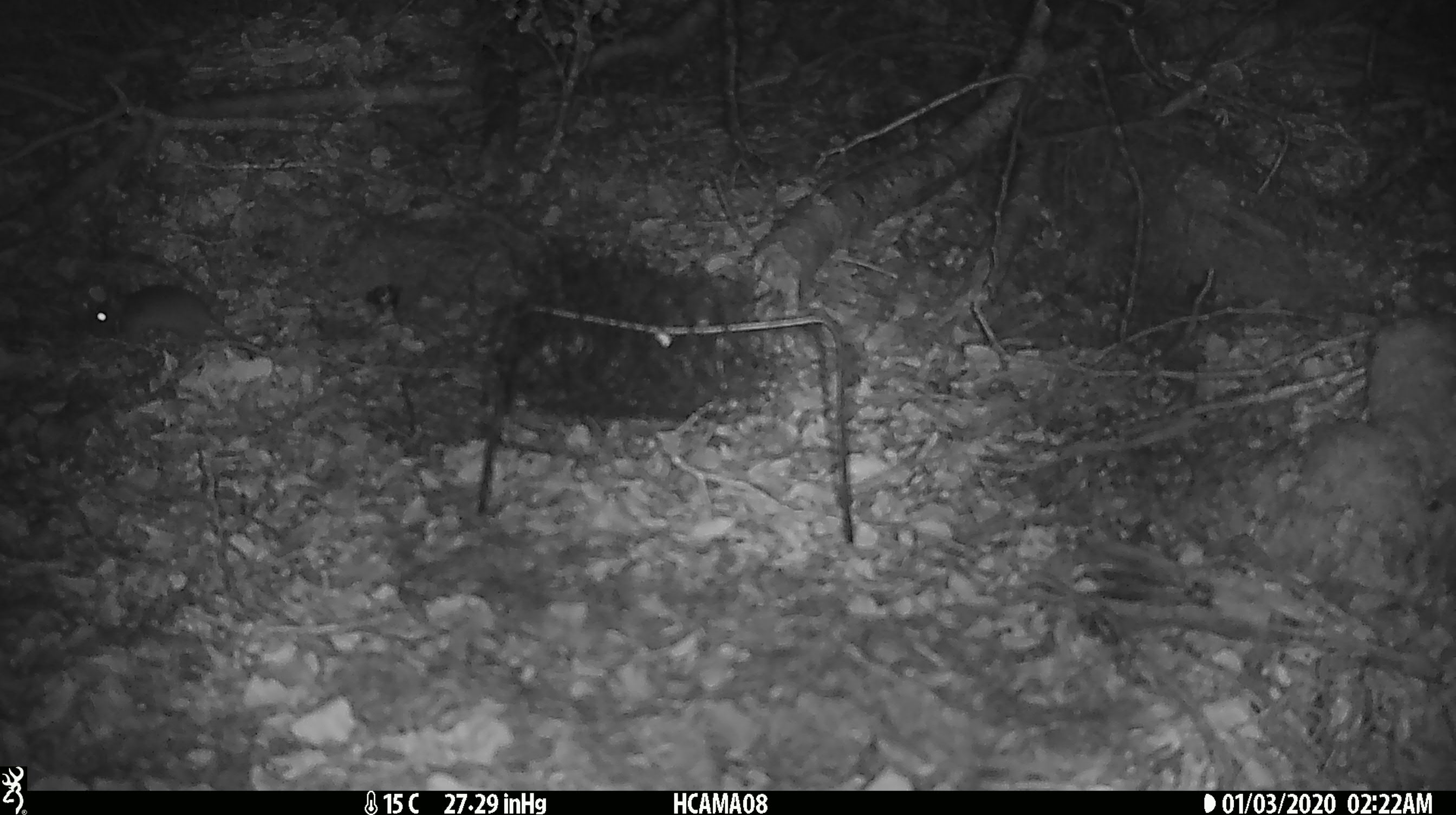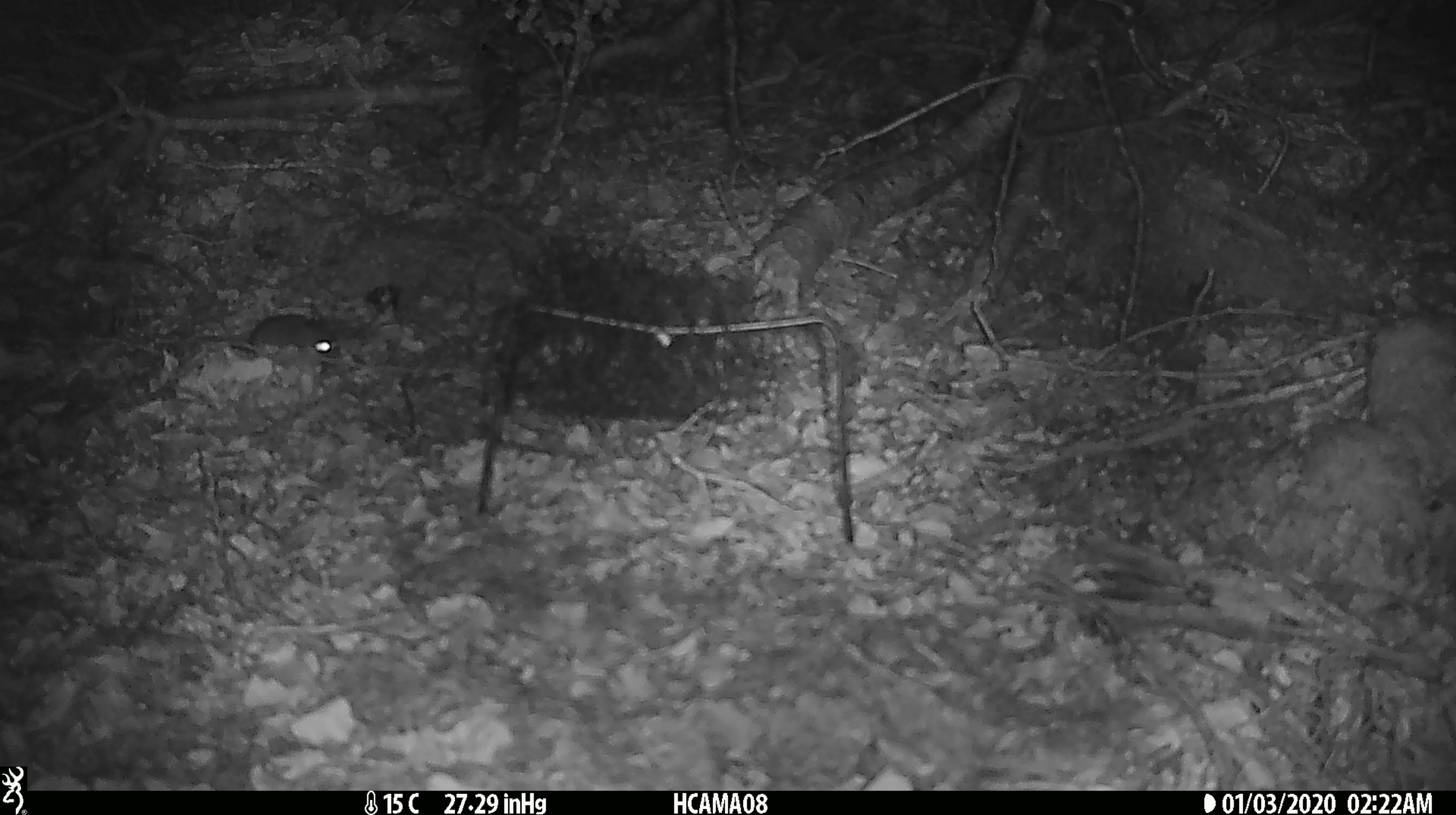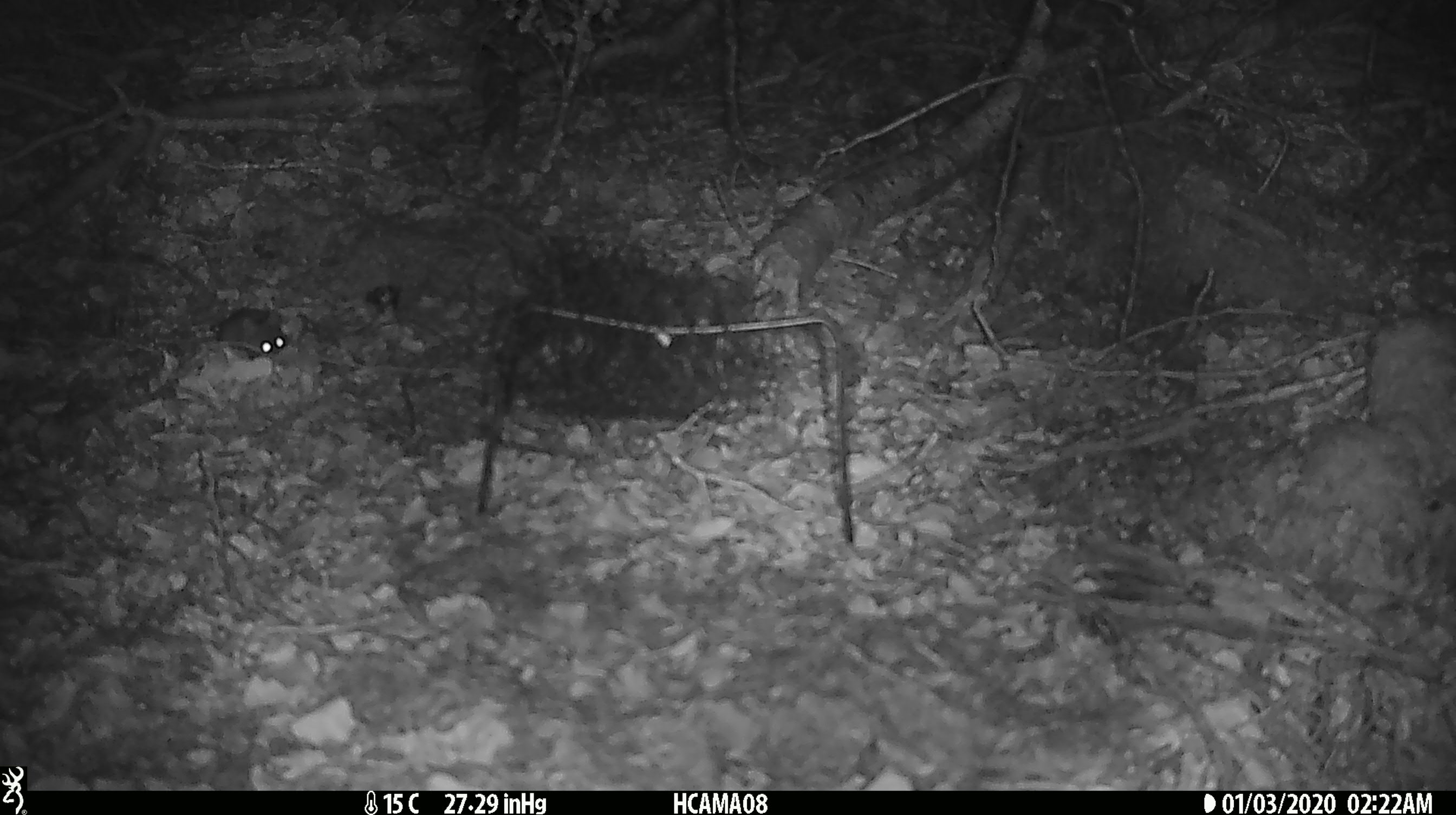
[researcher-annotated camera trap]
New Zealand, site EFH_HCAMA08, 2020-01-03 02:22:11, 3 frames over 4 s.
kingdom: Animalia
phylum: Chordata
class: Mammalia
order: Rodentia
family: Muridae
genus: Mus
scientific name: Mus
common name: mouse